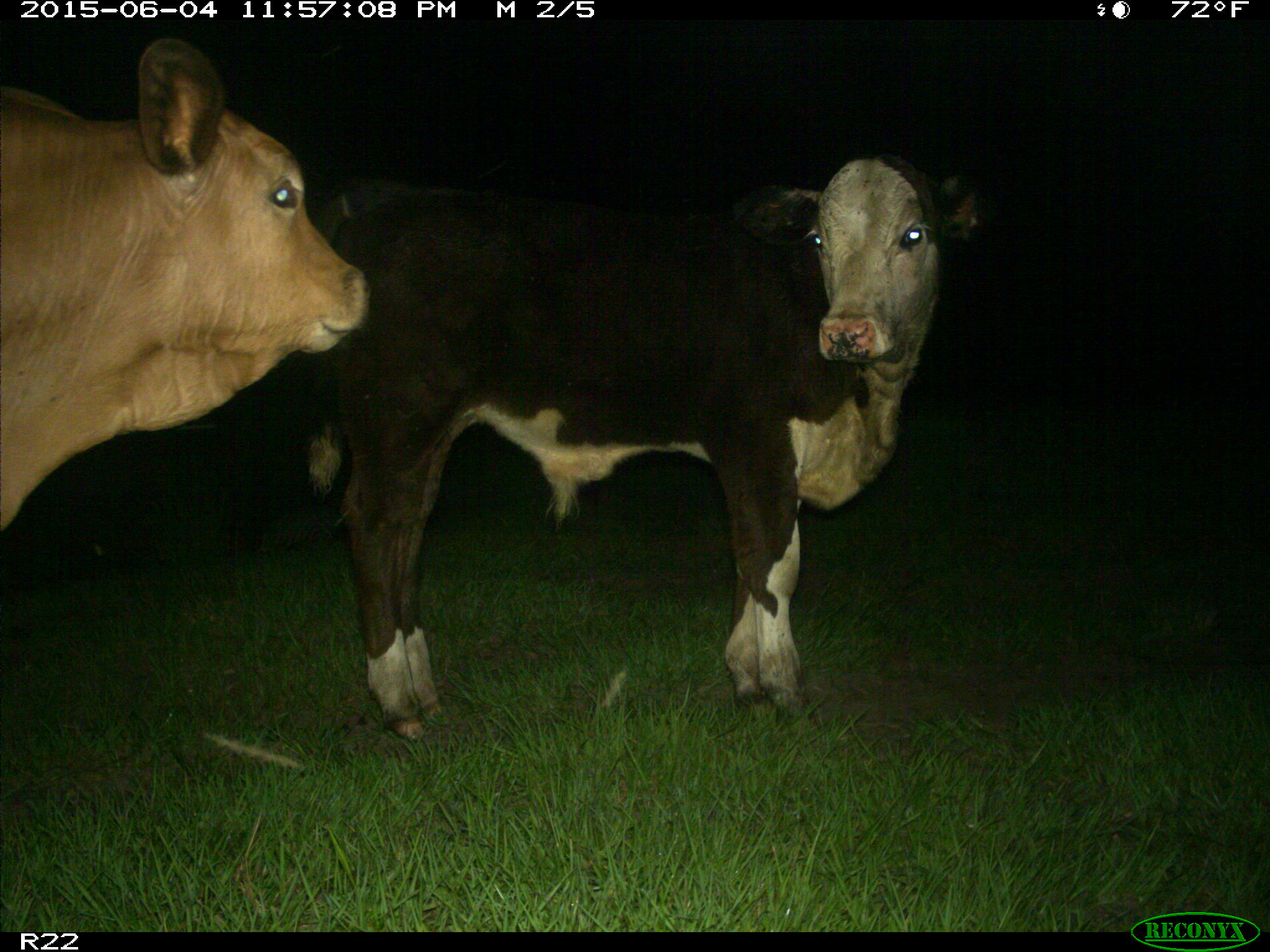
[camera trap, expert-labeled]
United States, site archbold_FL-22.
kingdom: Animalia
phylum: Chordata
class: Mammalia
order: Artiodactyla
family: Bovidae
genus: Bos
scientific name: Bos taurus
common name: domestic cow